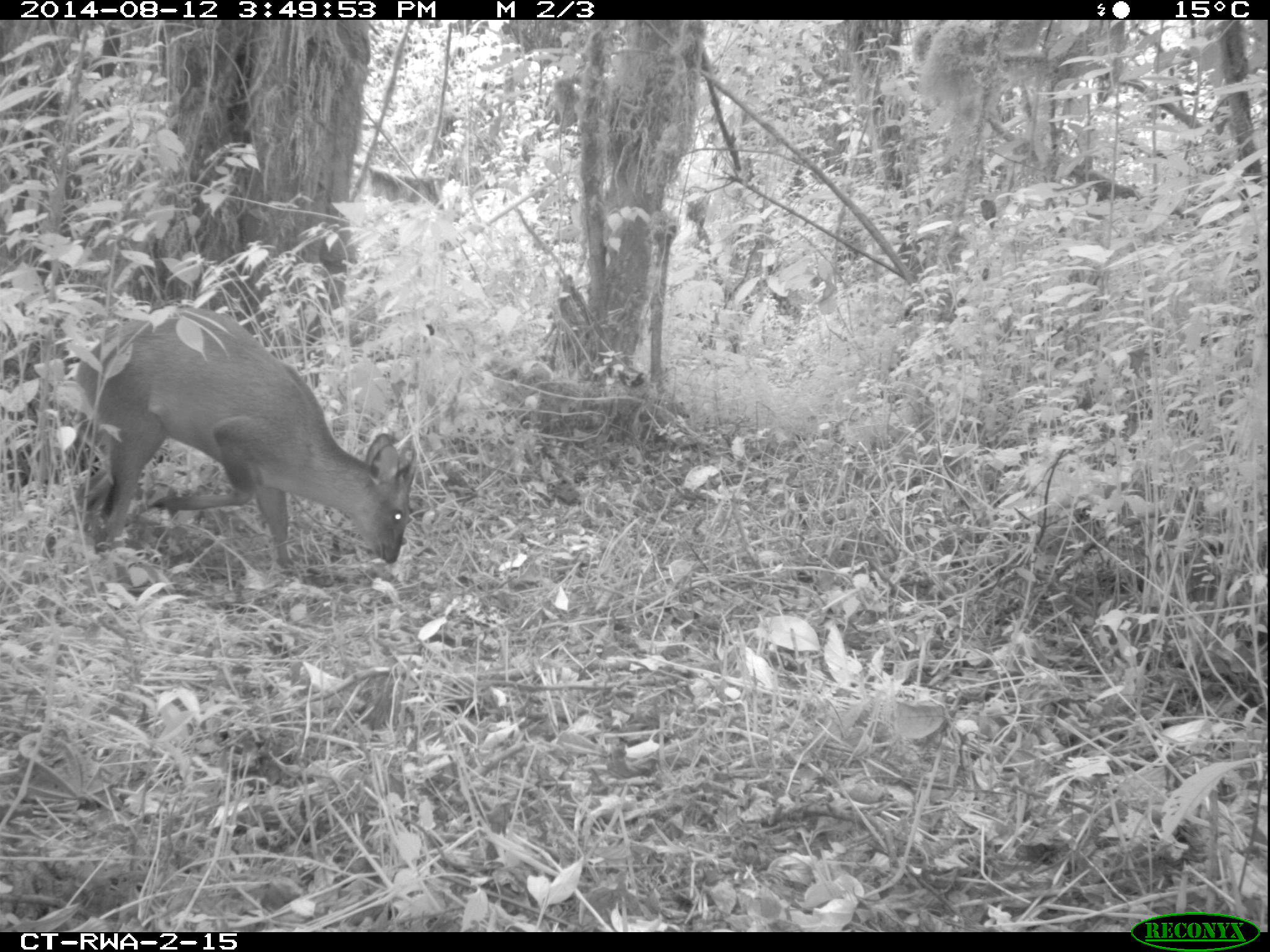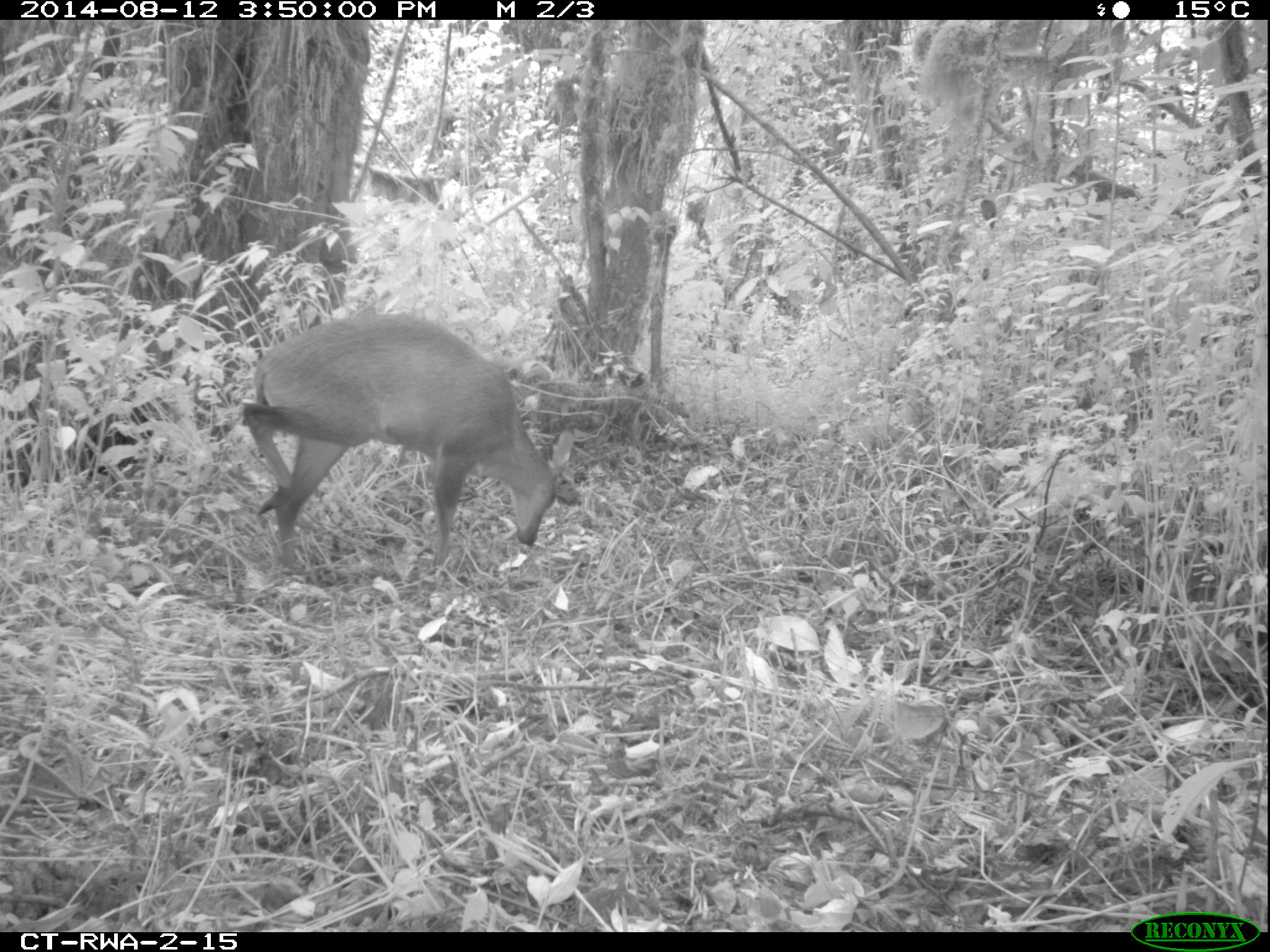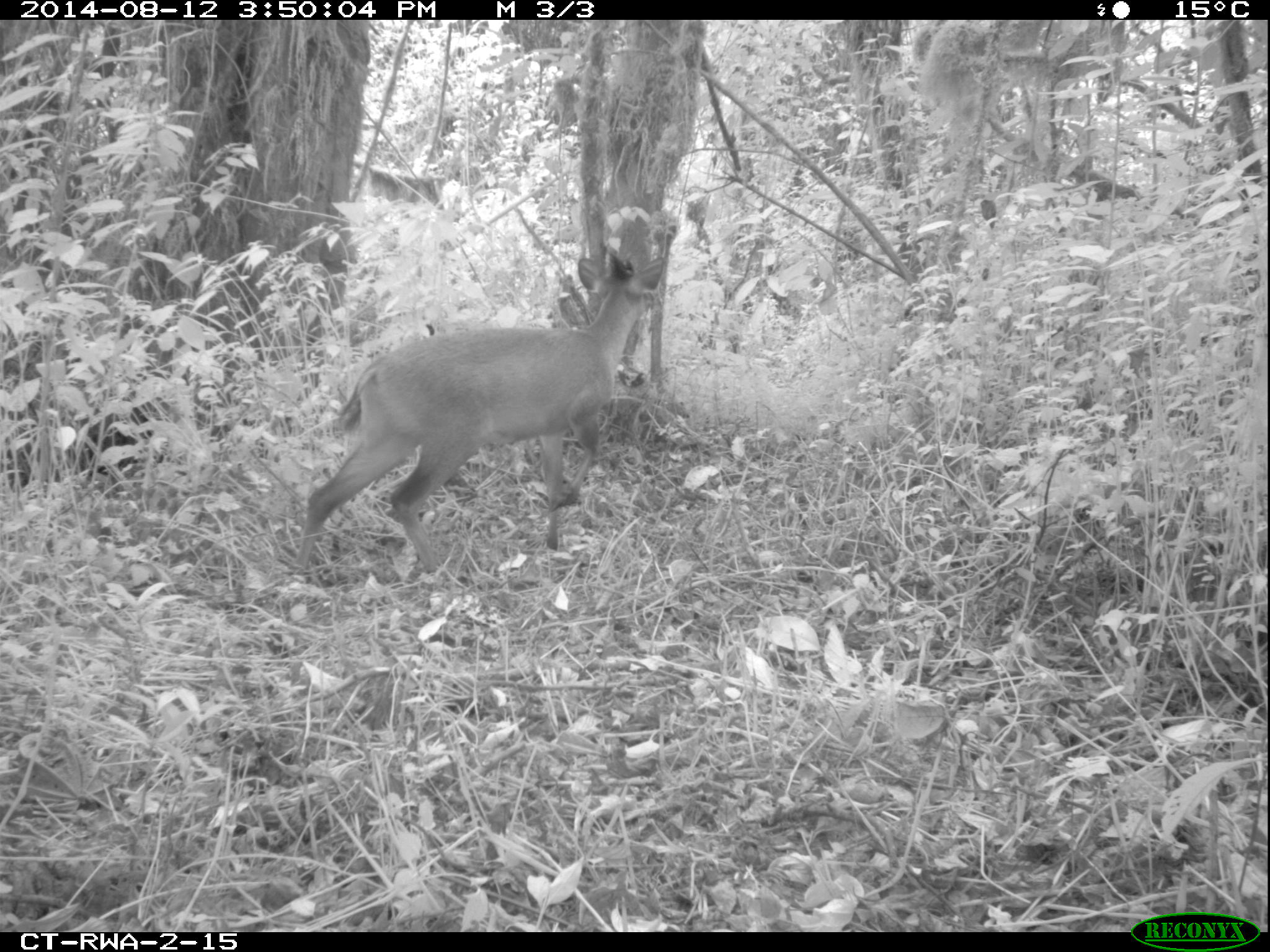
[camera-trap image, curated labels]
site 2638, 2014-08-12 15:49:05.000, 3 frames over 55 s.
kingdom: Animalia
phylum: Chordata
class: Mammalia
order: Artiodactyla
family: Bovidae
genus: Cephalophus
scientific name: Cephalophus nigrifrons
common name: black-fronted duiker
Cephalophus nigrifrons (black-fronted duiker), count 1.